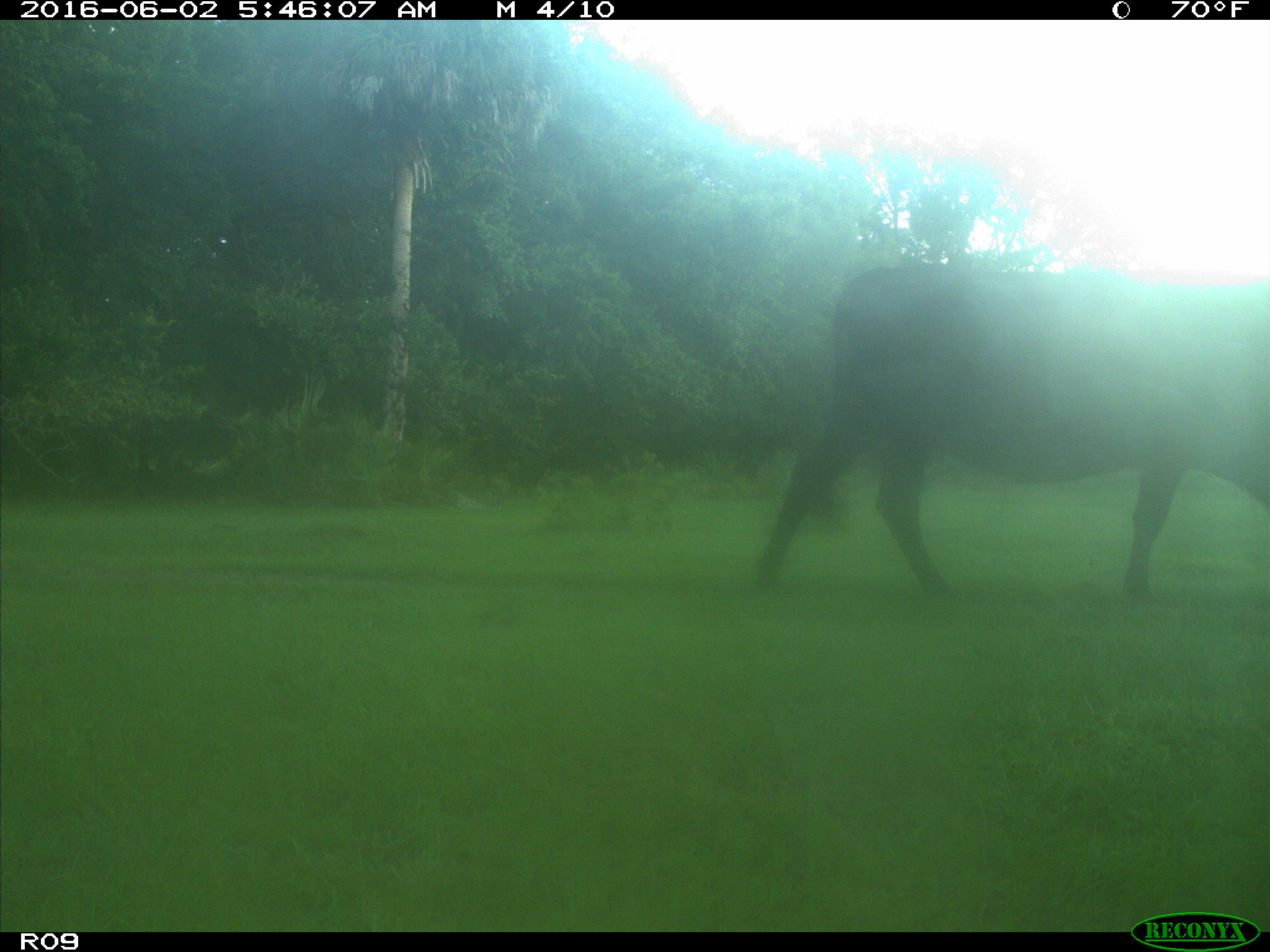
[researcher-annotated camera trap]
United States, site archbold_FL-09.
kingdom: Animalia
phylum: Chordata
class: Mammalia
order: Artiodactyla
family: Bovidae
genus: Bos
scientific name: Bos taurus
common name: domestic cow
Bos taurus (domestic cow).